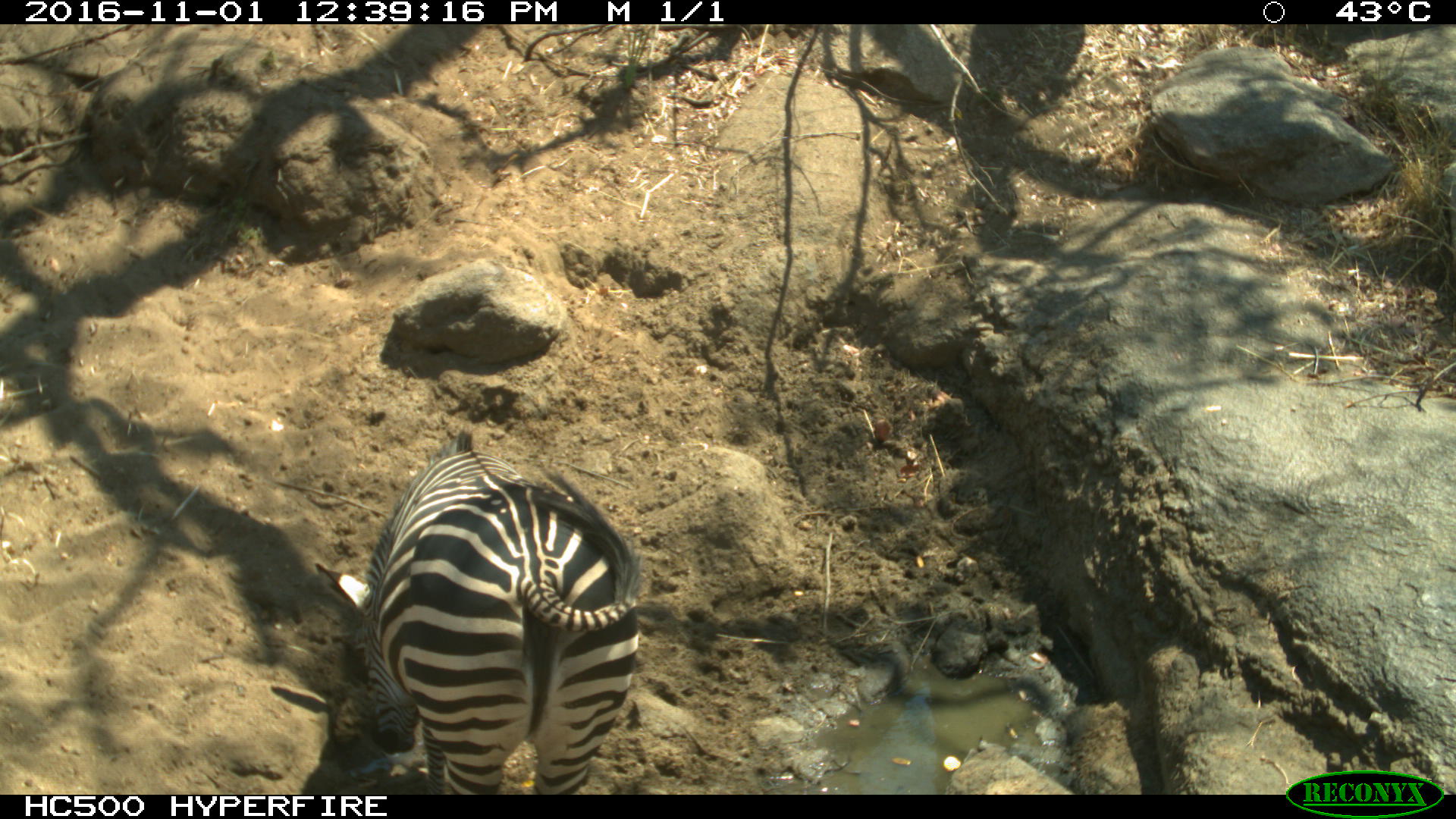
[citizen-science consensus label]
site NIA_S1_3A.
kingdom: Animalia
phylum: Chordata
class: Mammalia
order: Perissodactyla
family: Equidae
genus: Equus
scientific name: Equus quagga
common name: plains zebra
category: zebraplains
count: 1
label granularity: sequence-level